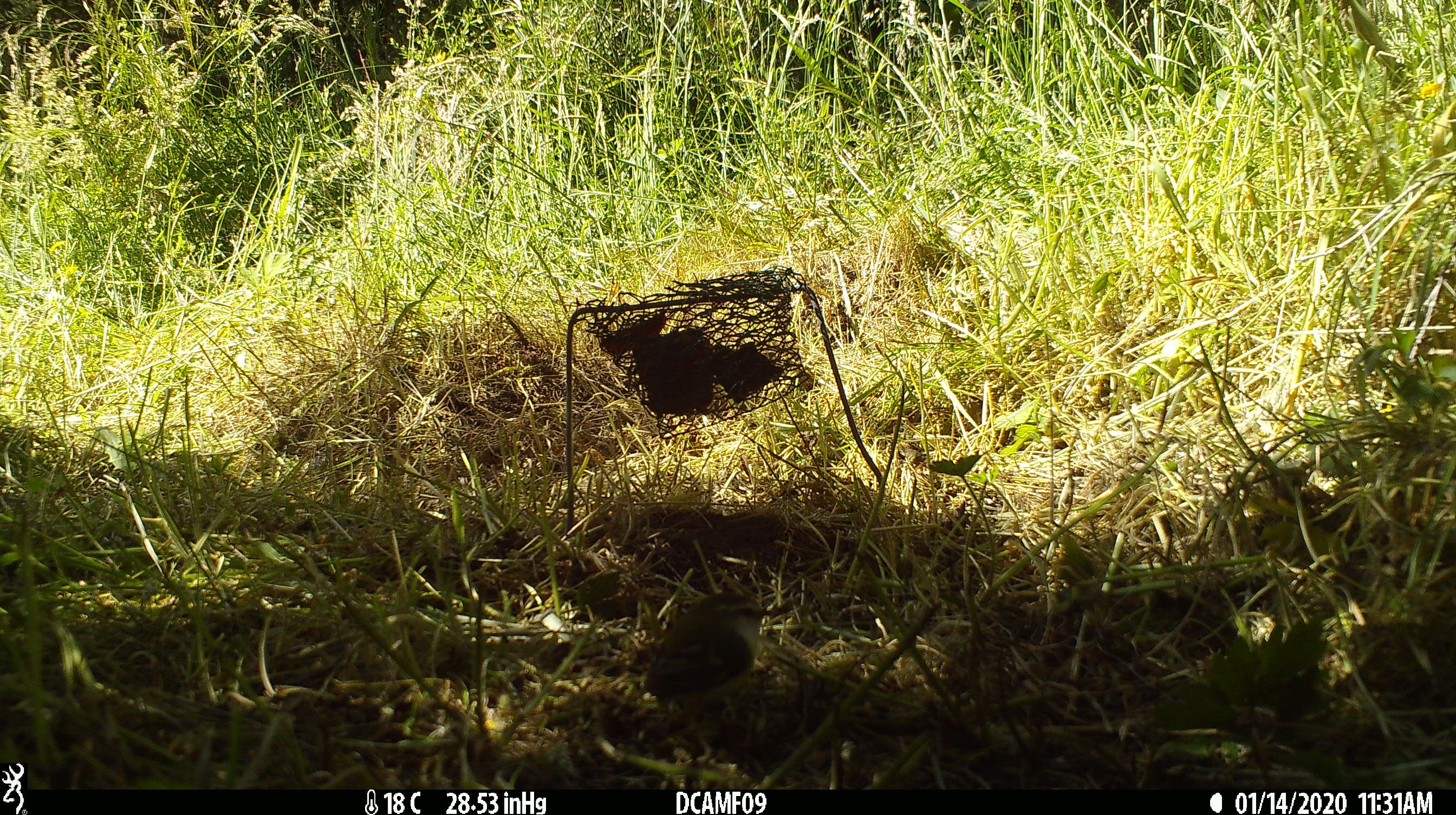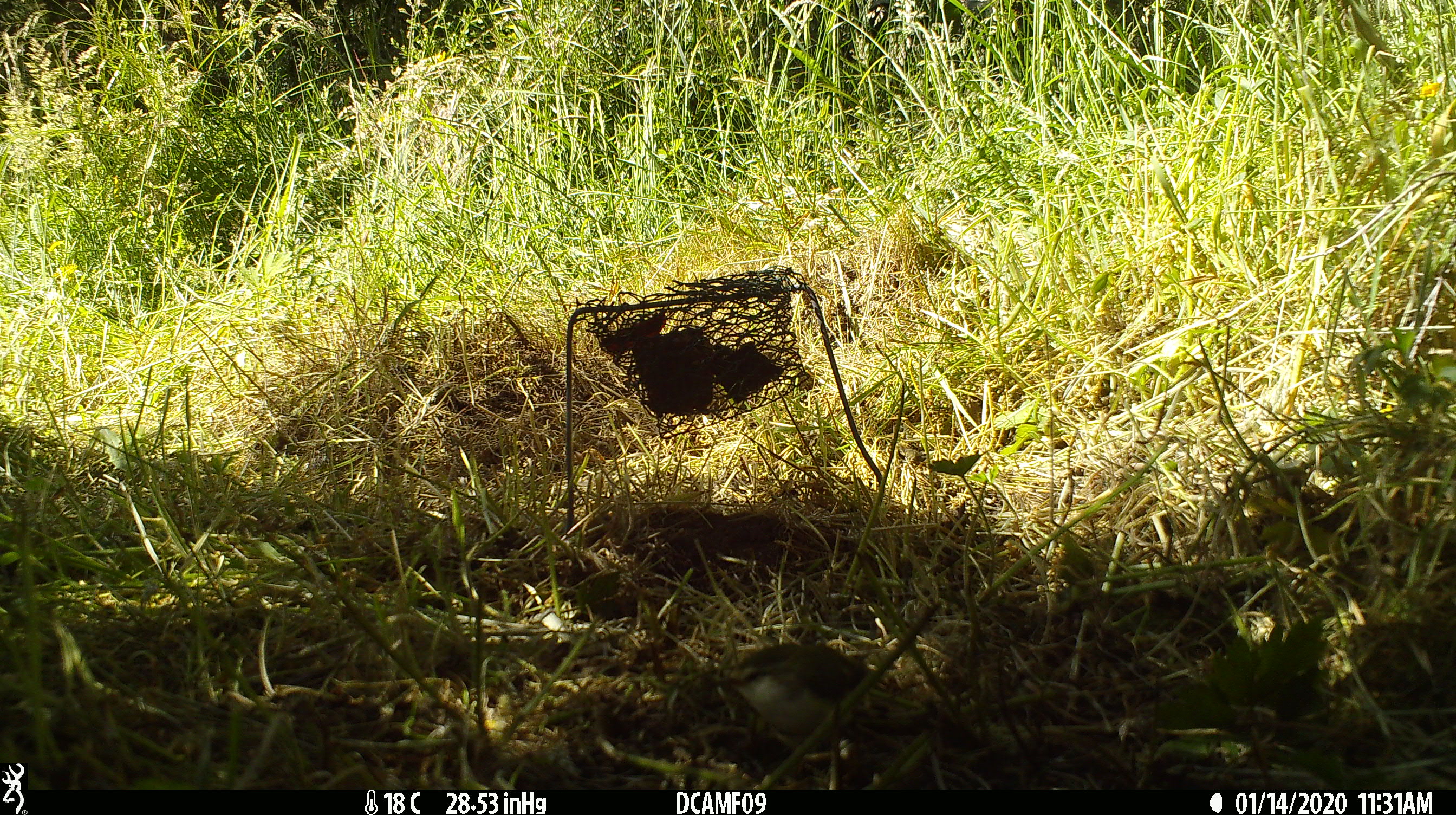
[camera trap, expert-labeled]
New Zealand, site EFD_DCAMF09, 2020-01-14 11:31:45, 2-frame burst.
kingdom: Animalia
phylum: Chordata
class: Aves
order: Passeriformes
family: Acanthisittidae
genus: Acanthisitta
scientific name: Acanthisitta chloris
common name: rifleman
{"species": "rifleman (Acanthisitta chloris)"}